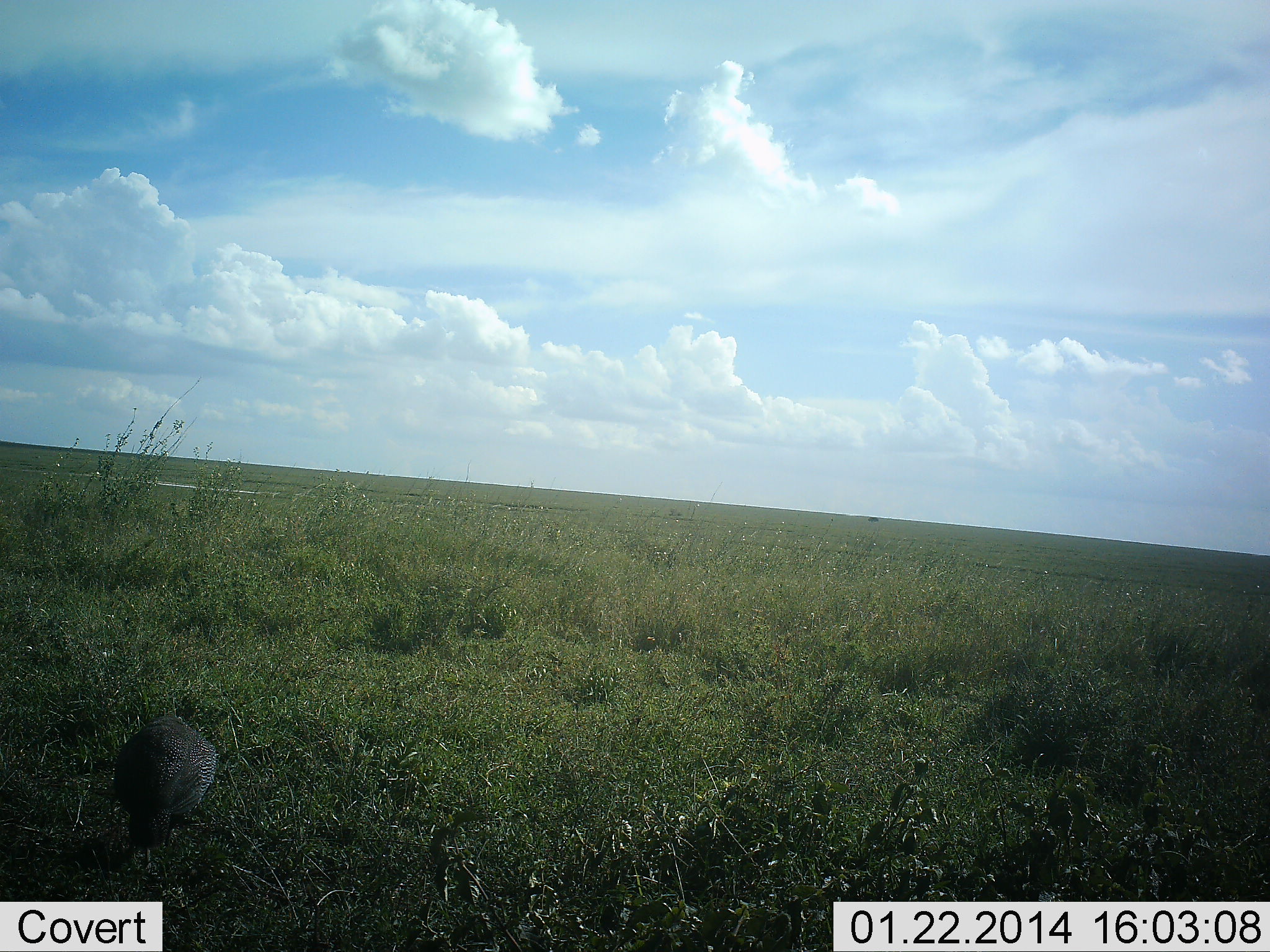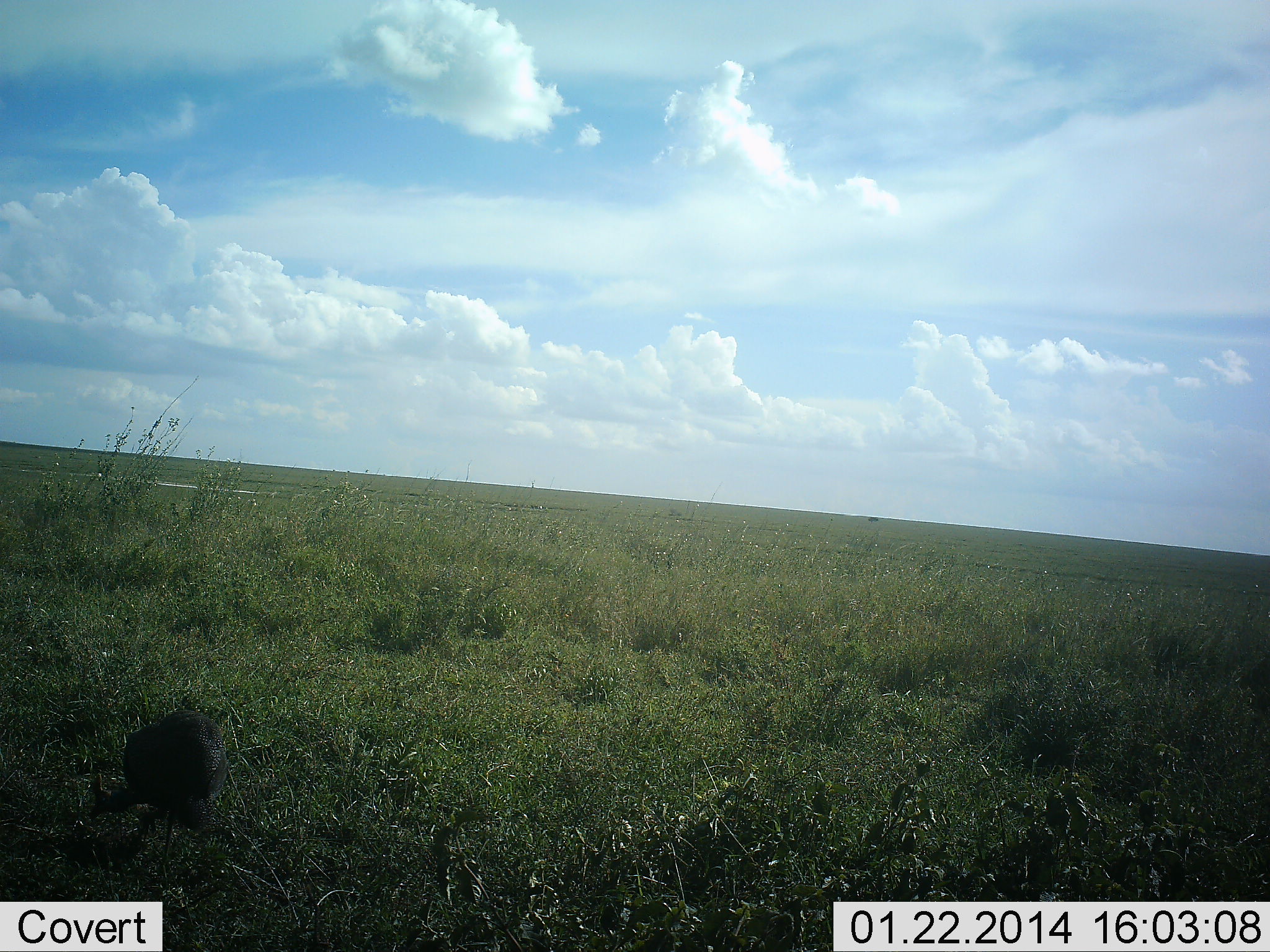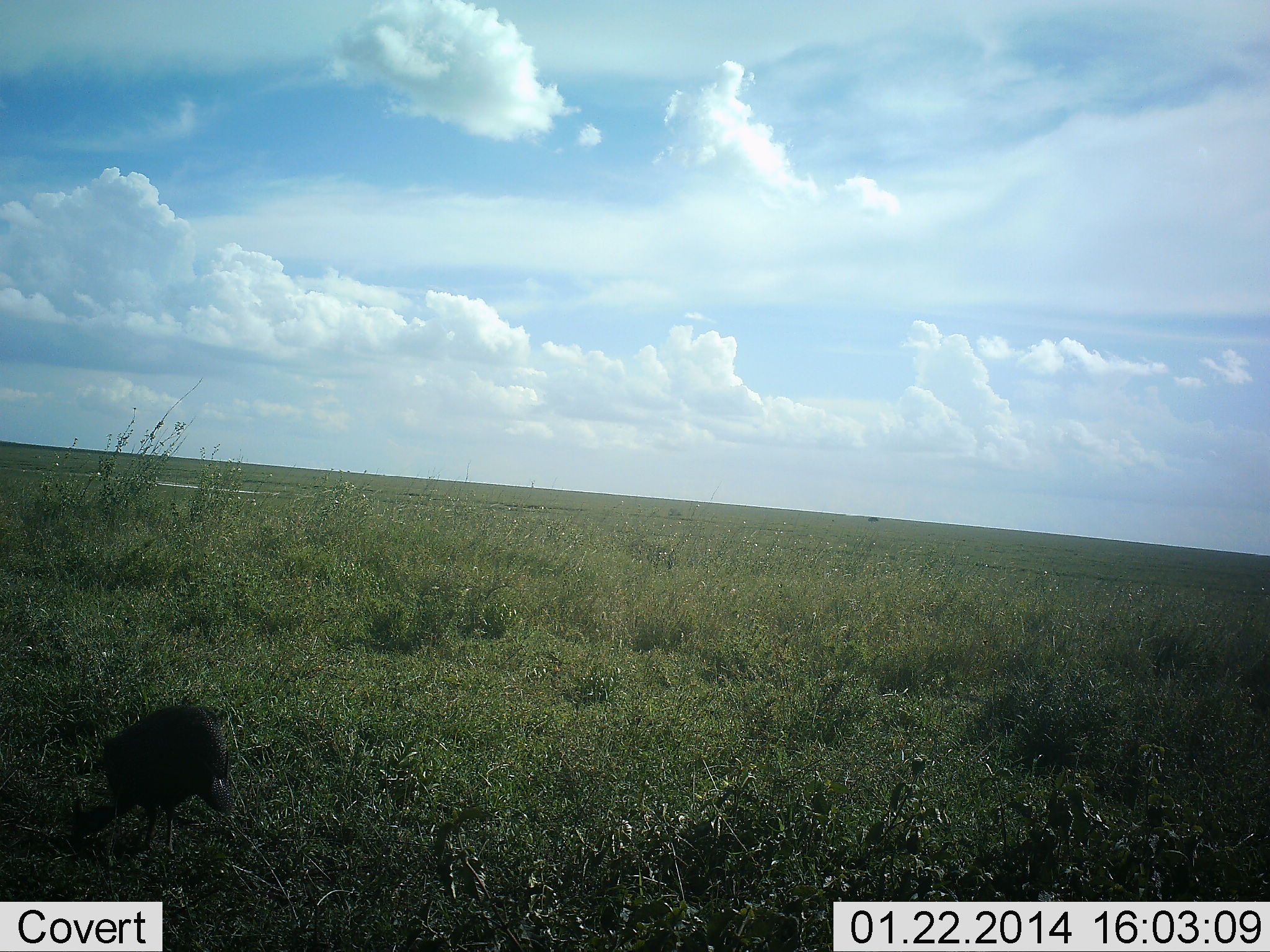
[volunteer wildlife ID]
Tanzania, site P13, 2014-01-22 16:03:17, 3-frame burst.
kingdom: Animalia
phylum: Chordata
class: Aves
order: Galliformes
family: Numididae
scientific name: Numididae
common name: guinea fowl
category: guineafowl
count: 1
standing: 30%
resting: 0%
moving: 20%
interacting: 0%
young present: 0%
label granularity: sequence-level